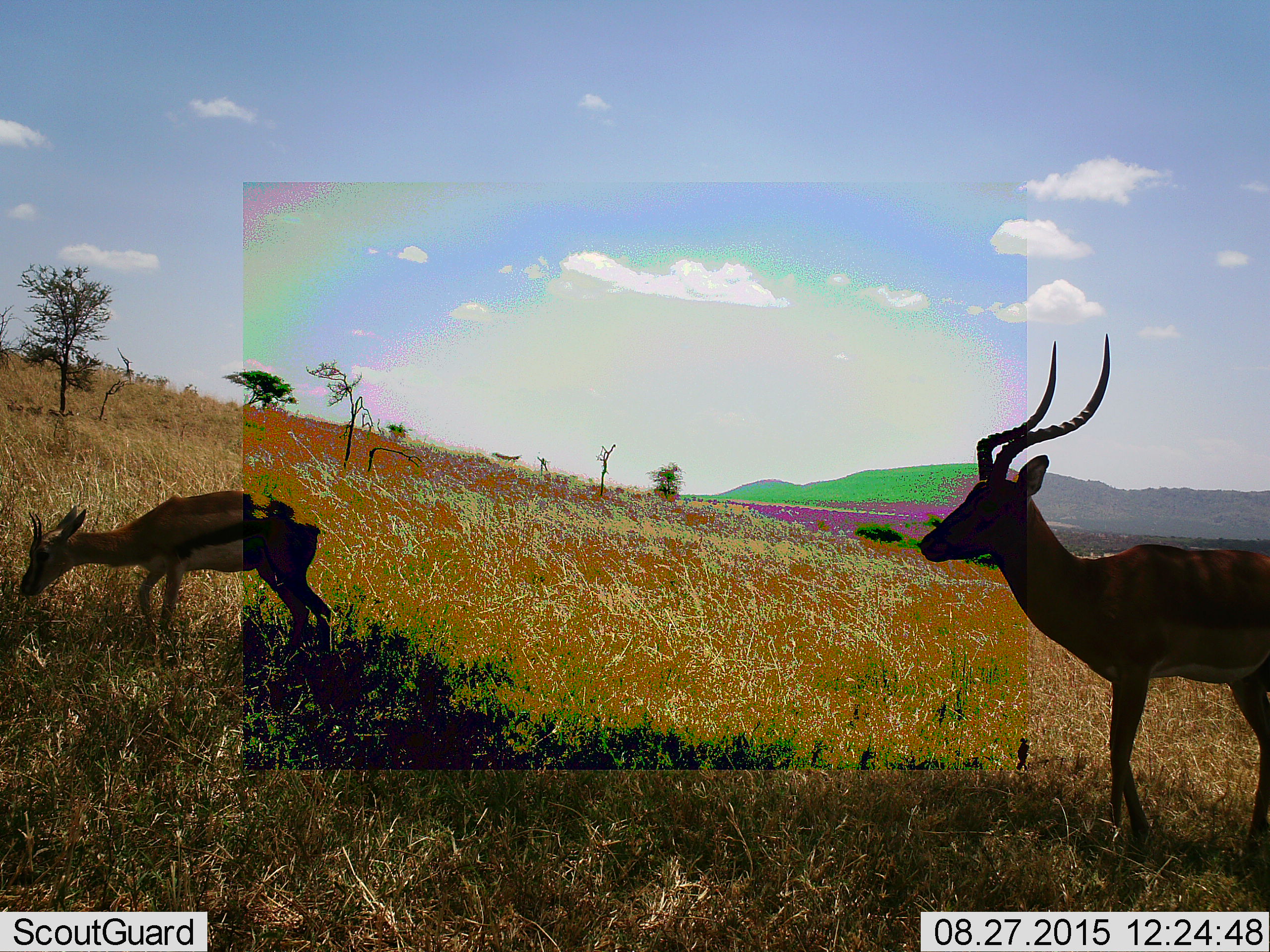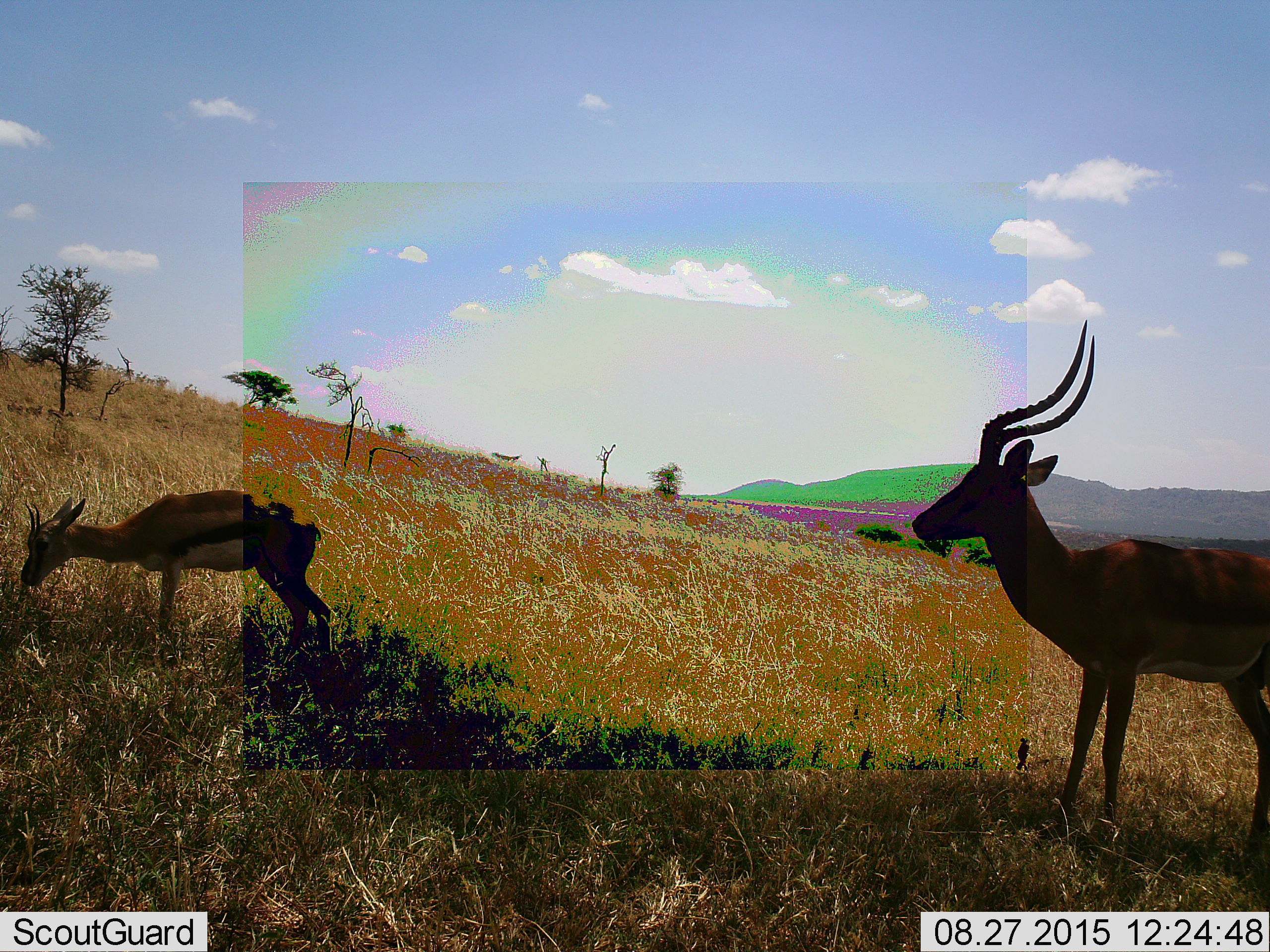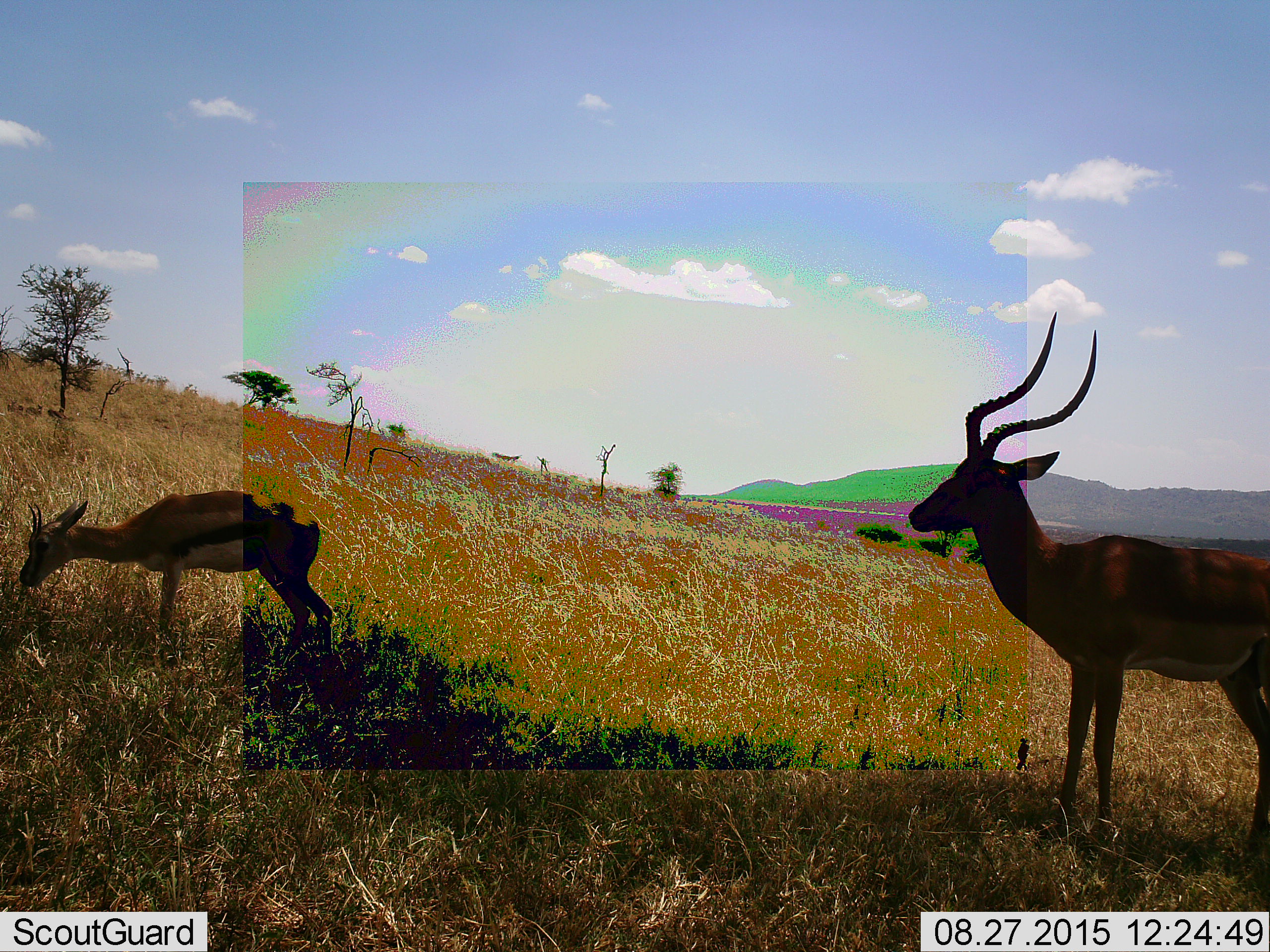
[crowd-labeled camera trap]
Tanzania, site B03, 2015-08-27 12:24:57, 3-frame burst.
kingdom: Animalia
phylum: Chordata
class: Mammalia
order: Artiodactyla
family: Bovidae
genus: Eudorcas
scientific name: Eudorcas thomsonii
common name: thomson's gazelle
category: gazellethomsons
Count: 2.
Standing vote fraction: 69%.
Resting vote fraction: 0%.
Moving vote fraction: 8%.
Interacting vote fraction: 8%.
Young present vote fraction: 8%.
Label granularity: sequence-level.